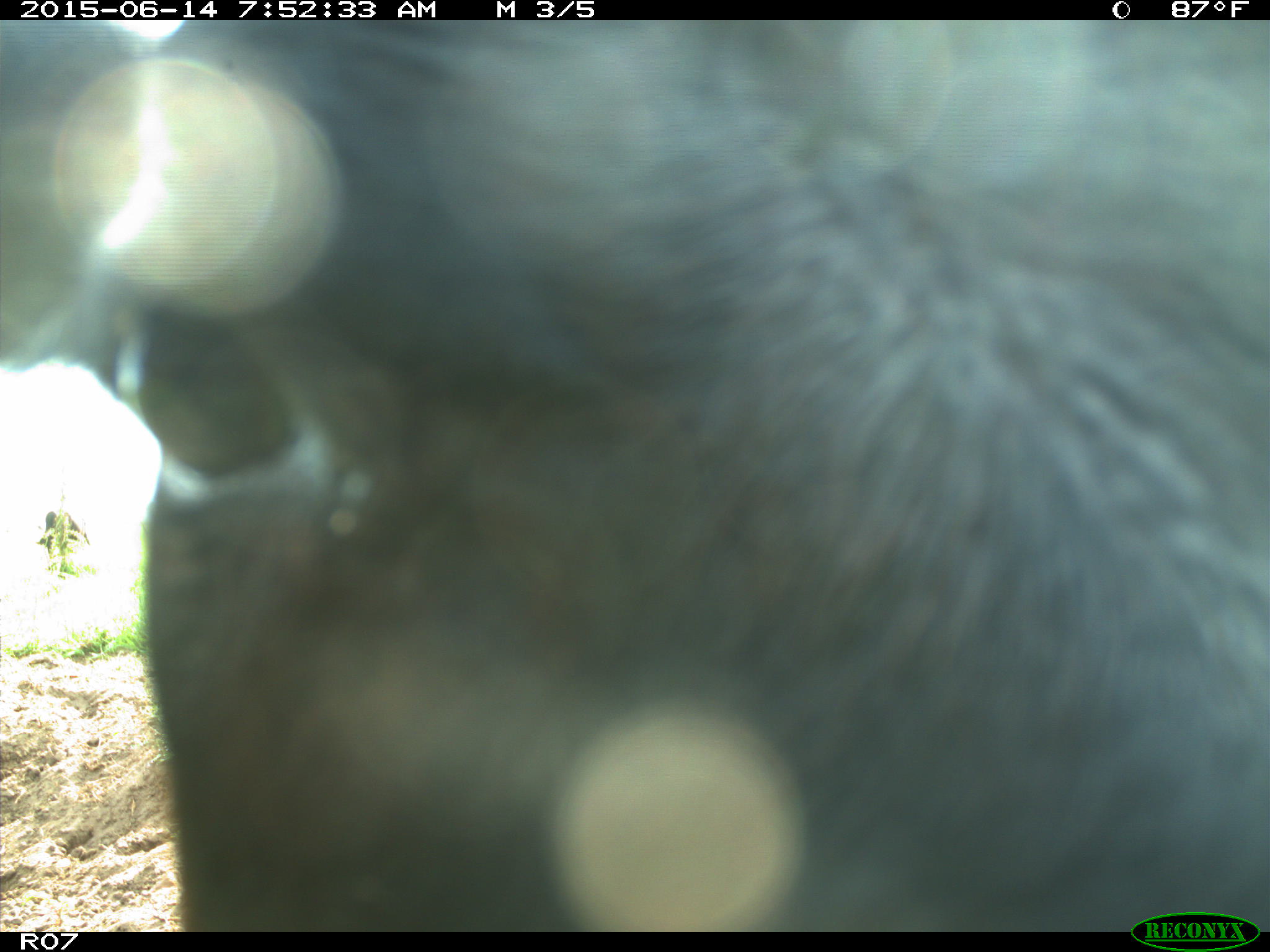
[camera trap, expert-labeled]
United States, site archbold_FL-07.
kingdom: Animalia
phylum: Chordata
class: Mammalia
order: Artiodactyla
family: Bovidae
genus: Bos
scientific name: Bos taurus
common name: domestic cow